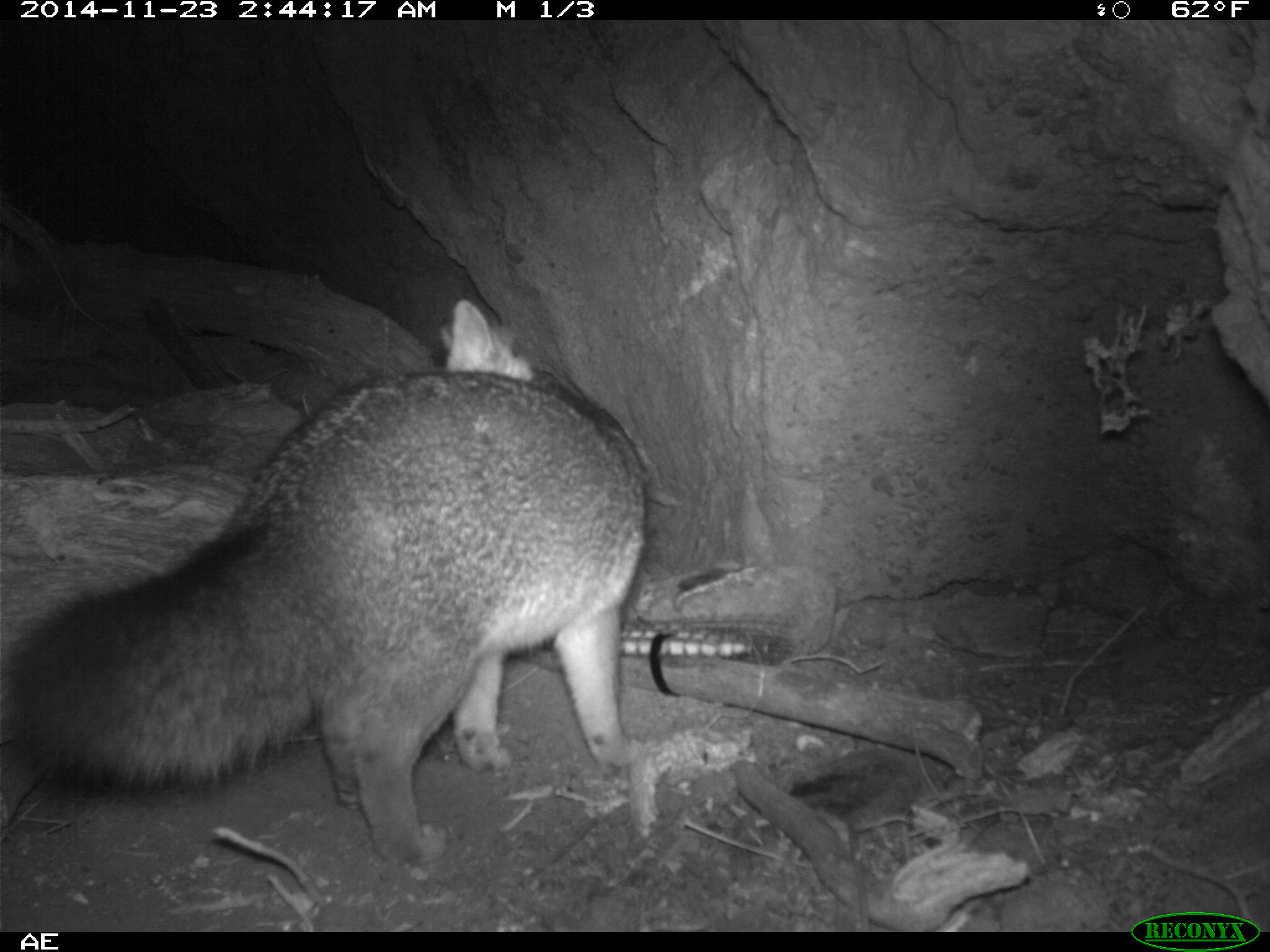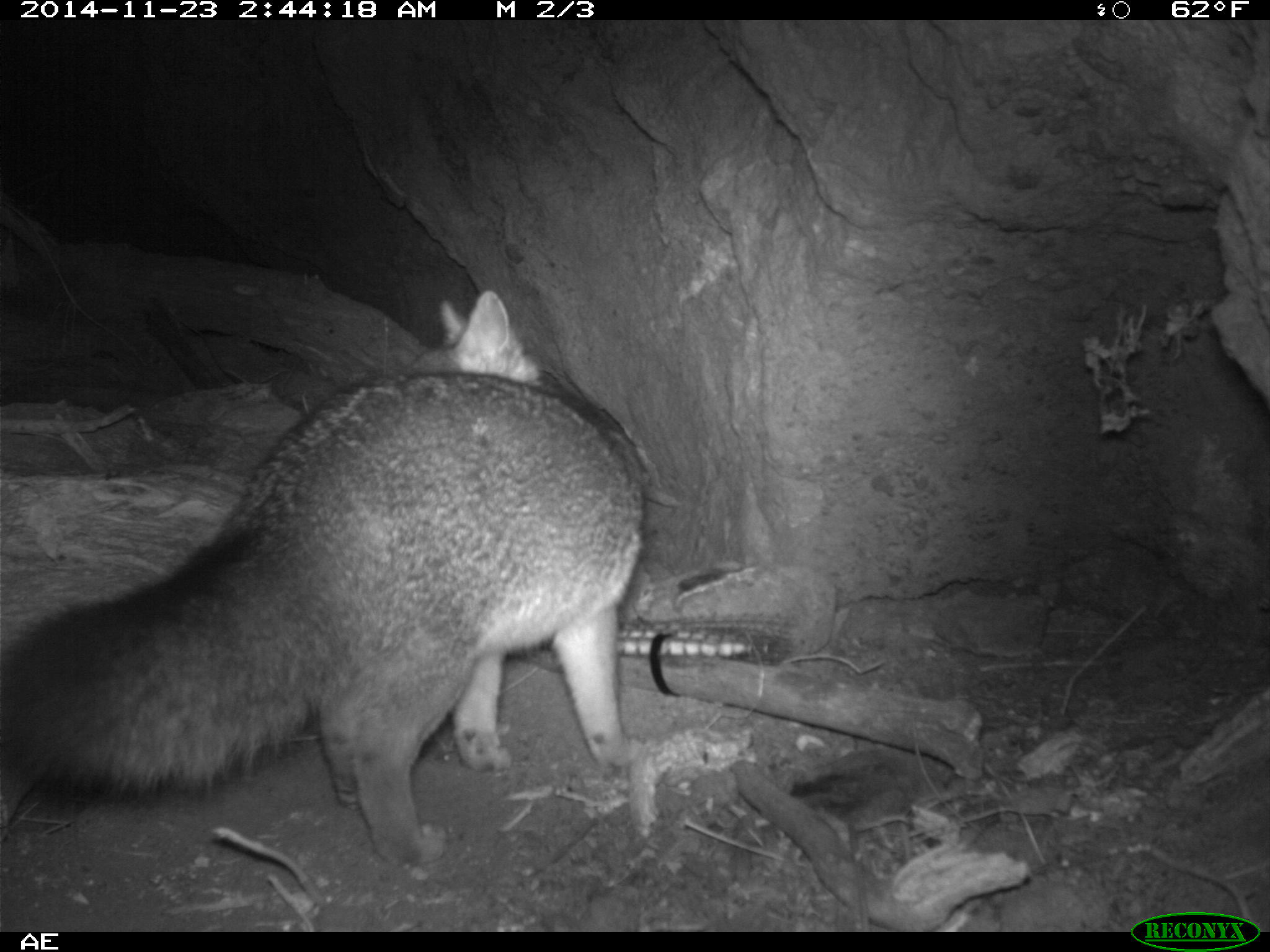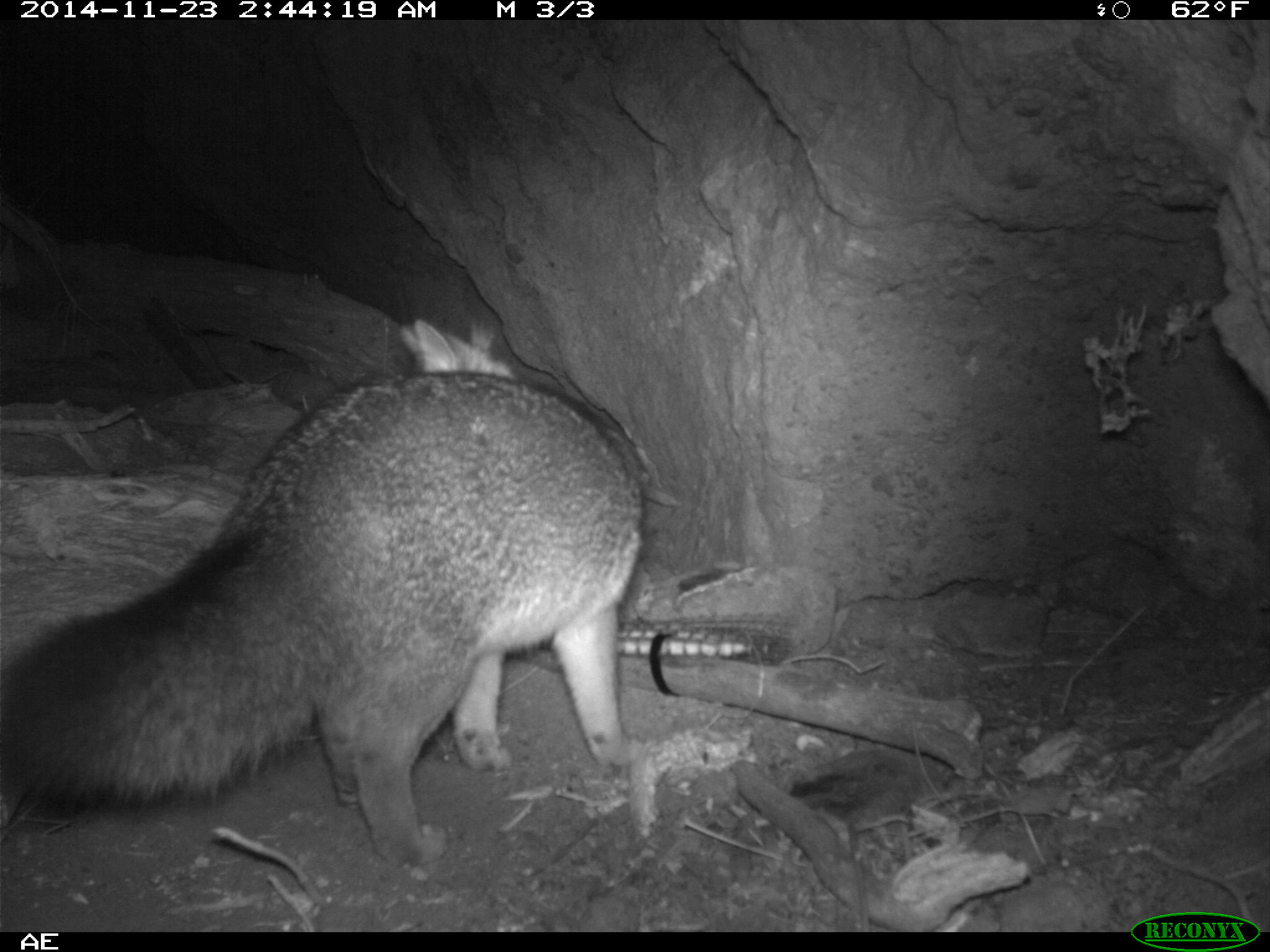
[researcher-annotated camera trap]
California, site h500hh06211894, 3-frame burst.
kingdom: Animalia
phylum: Chordata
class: Mammalia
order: Carnivora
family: Canidae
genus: Urocyon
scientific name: Urocyon littoralis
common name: island fox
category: fox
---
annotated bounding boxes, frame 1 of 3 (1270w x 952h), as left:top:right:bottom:
fox: 11:299:646:865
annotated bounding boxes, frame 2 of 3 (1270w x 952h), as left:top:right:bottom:
fox: 0:290:641:870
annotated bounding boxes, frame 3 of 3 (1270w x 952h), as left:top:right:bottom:
fox: 0:316:652:864